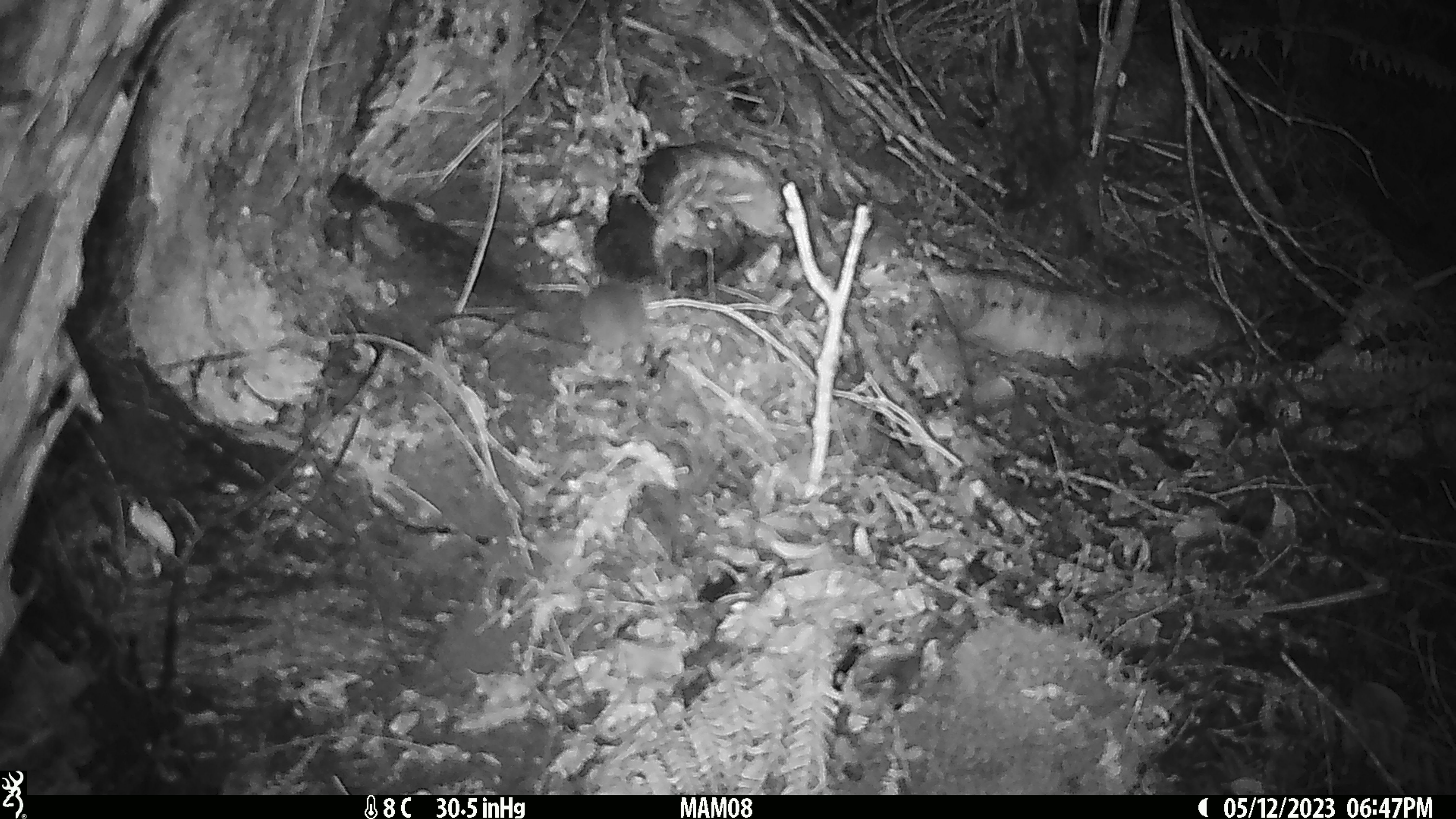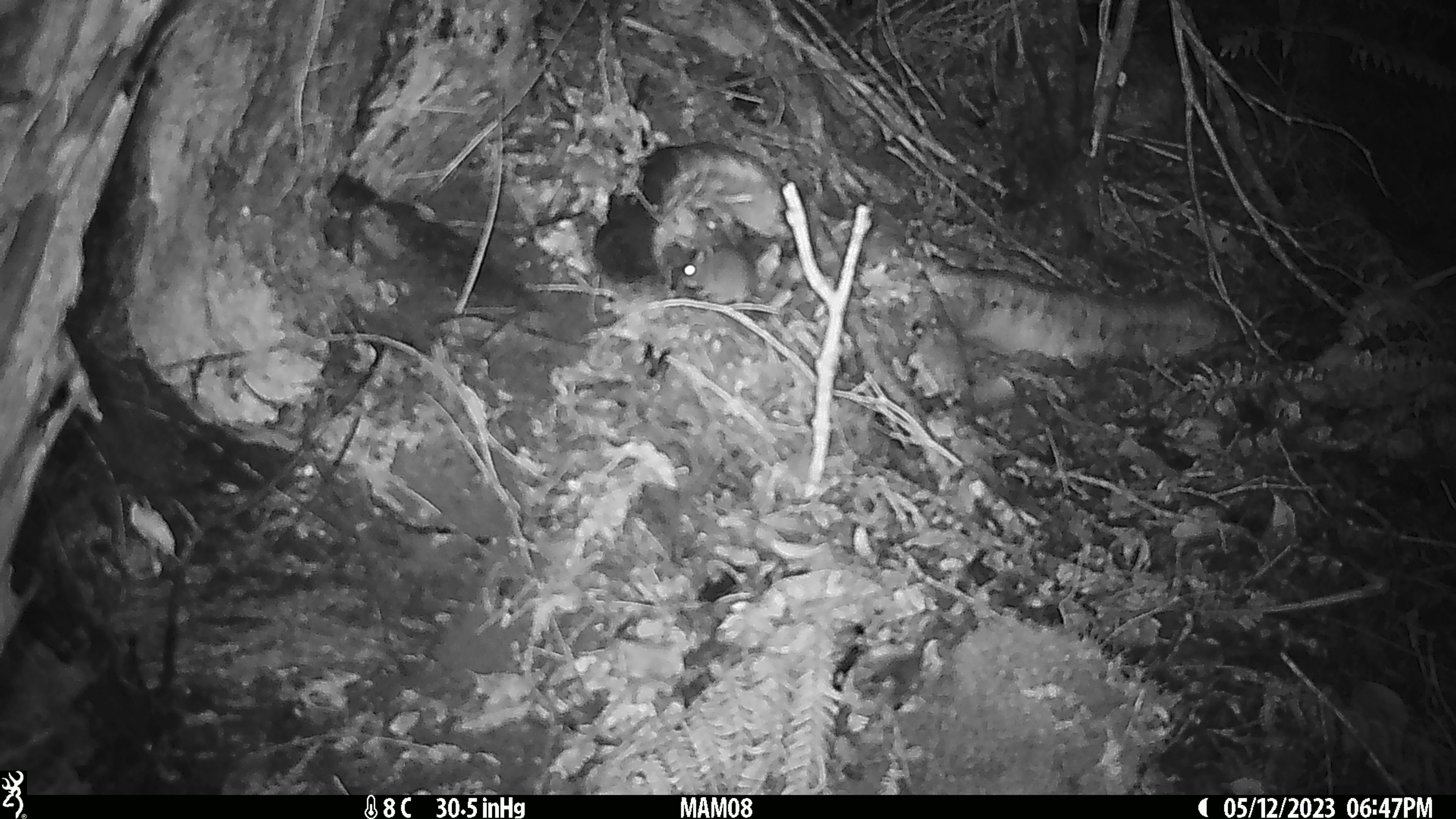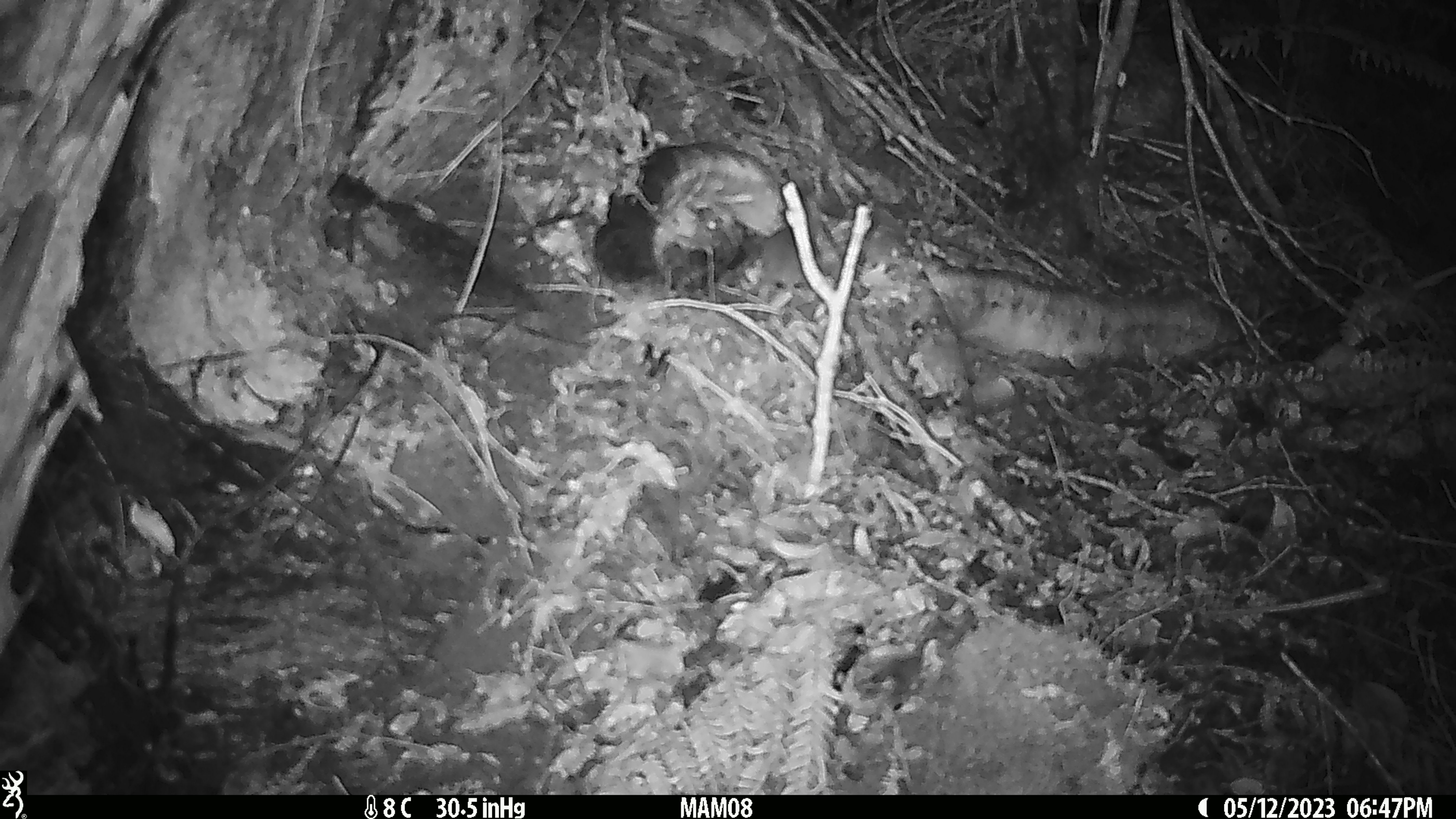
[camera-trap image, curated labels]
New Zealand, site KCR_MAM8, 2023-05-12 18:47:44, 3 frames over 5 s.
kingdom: Animalia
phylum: Chordata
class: Mammalia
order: Rodentia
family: Muridae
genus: Mus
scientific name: Mus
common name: mouse